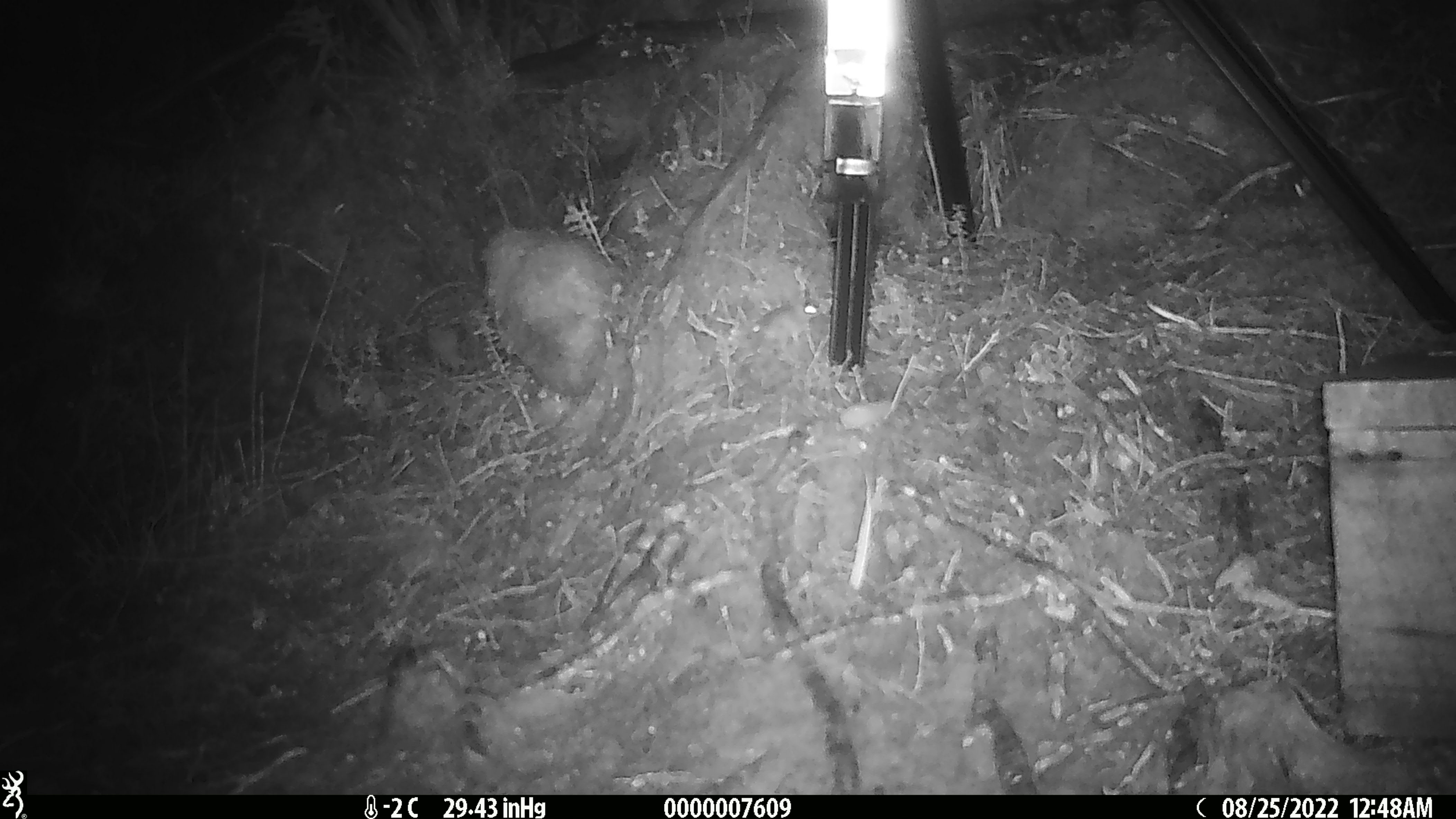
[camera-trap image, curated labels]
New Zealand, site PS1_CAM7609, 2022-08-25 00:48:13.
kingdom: Animalia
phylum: Chordata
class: Mammalia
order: Rodentia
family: Muridae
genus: Mus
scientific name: Mus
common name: mouse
Mouse (Mus).